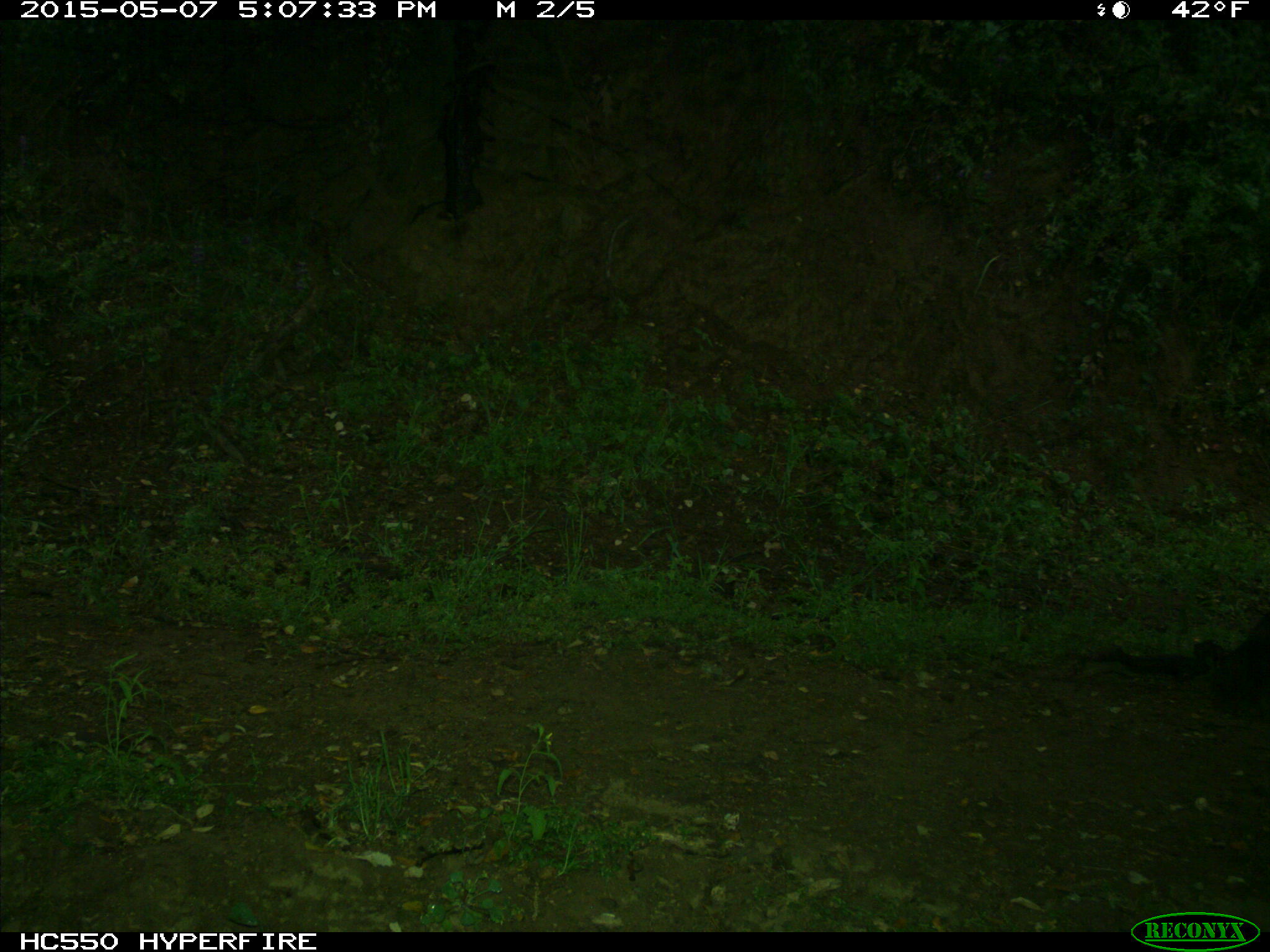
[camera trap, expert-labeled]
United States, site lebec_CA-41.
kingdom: Animalia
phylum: Chordata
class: Mammalia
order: Artiodactyla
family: Bovidae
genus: Bos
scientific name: Bos taurus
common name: domestic cow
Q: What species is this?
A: Bos taurus (domestic cow).